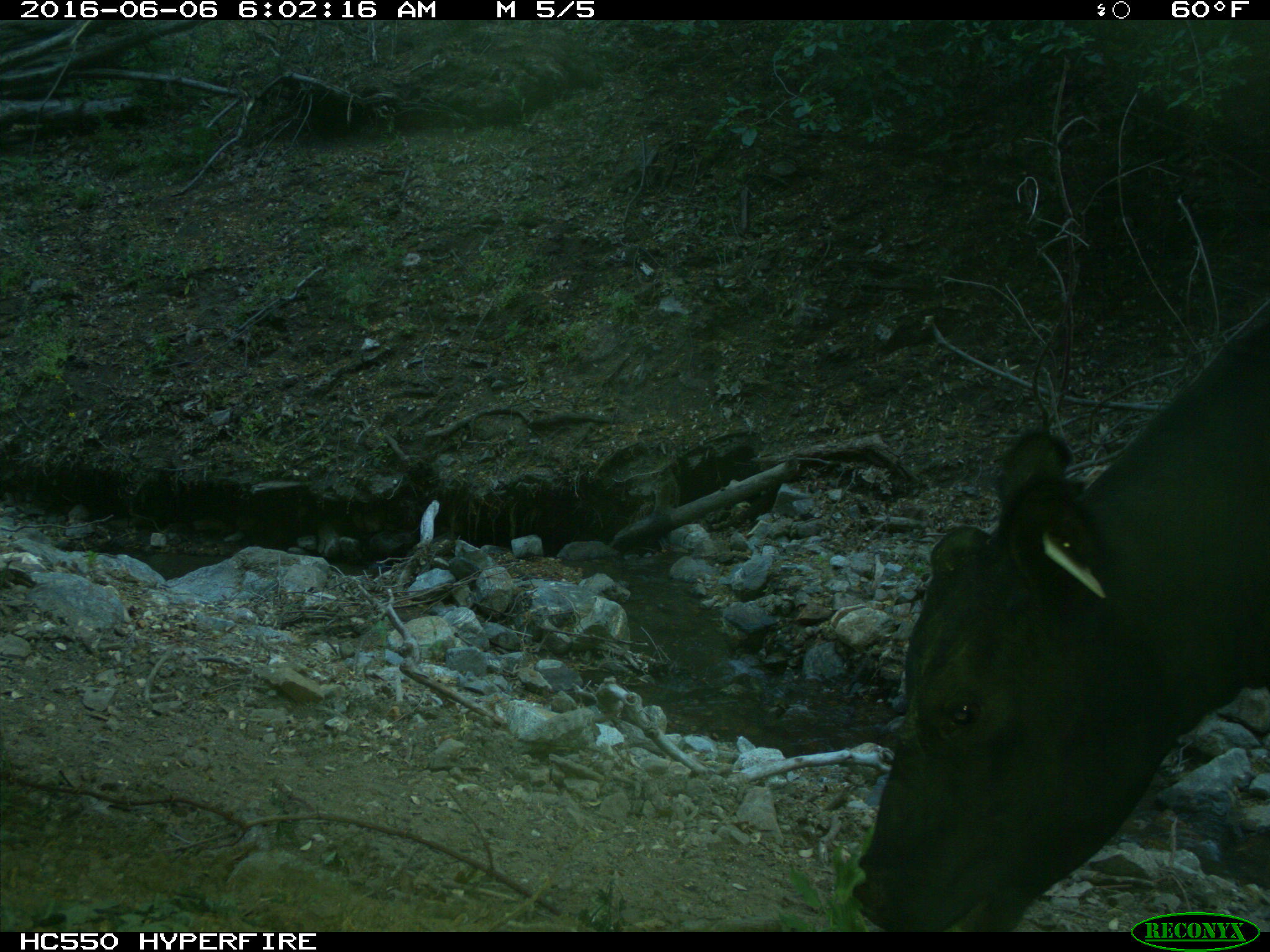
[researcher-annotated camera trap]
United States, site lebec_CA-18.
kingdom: Animalia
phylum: Chordata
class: Mammalia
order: Artiodactyla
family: Bovidae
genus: Bos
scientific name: Bos taurus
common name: domestic cow